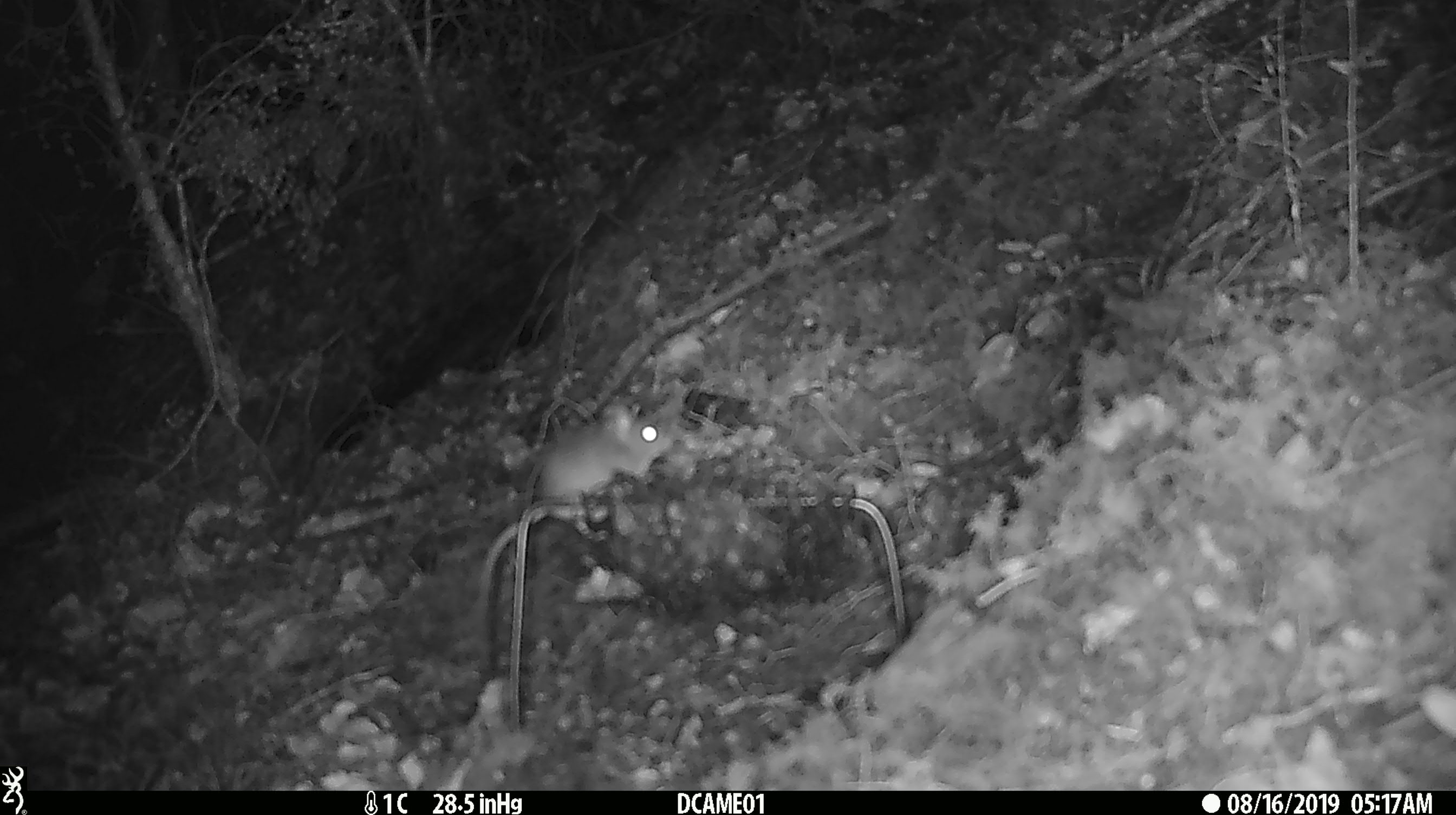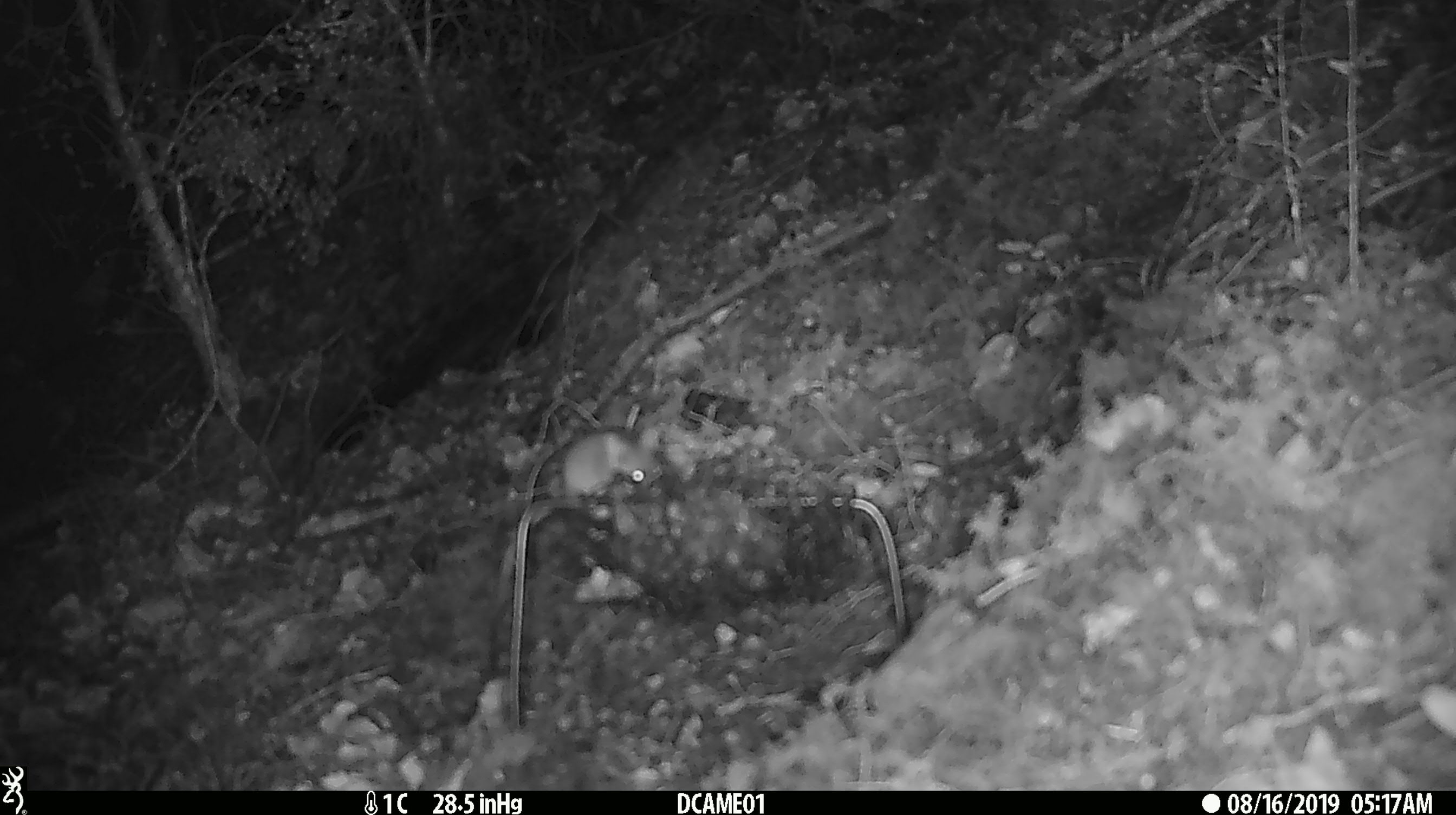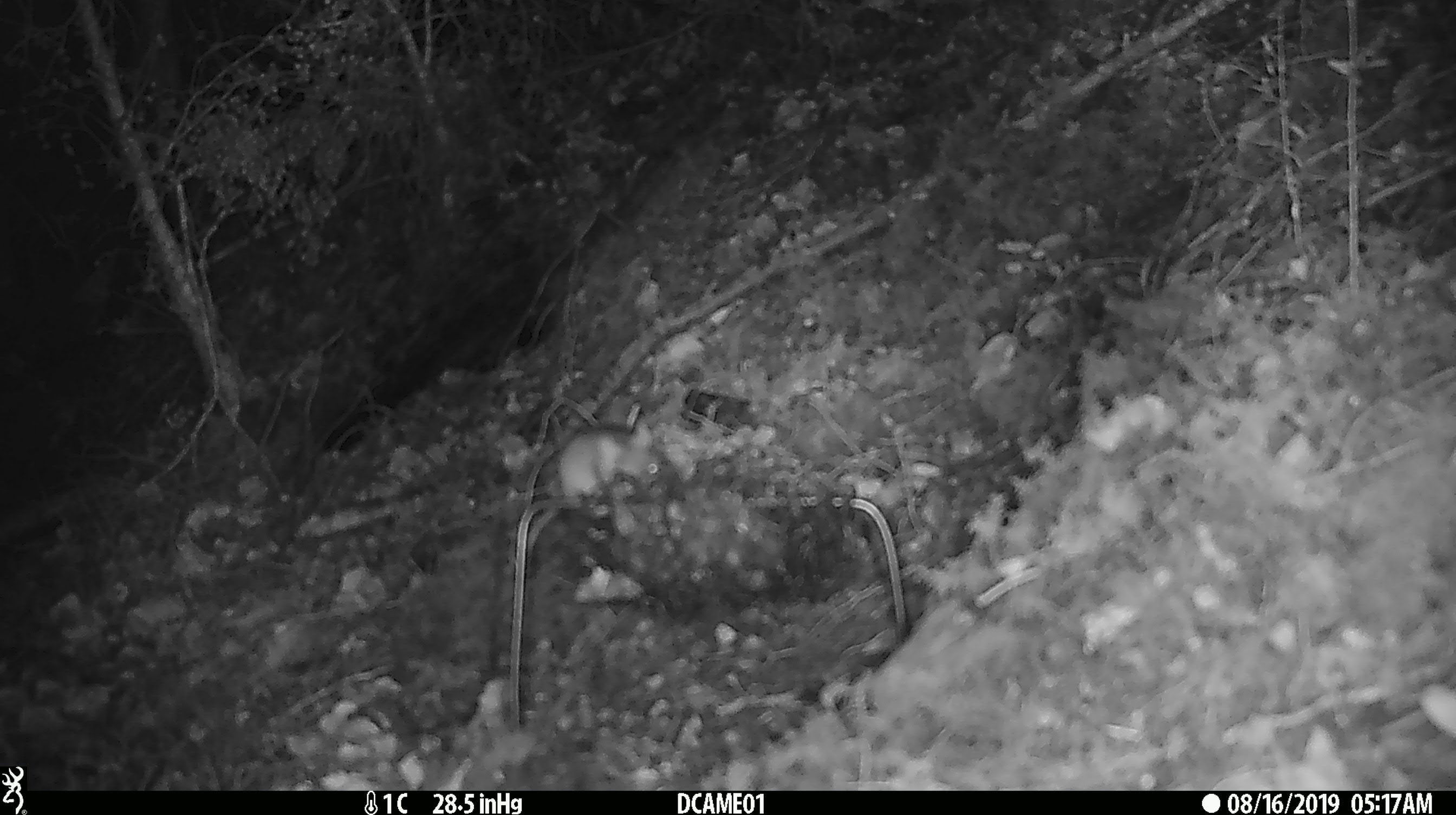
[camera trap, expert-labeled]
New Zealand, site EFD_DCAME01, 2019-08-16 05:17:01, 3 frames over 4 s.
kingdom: Animalia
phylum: Chordata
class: Mammalia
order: Rodentia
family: Muridae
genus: Mus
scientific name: Mus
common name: mouse